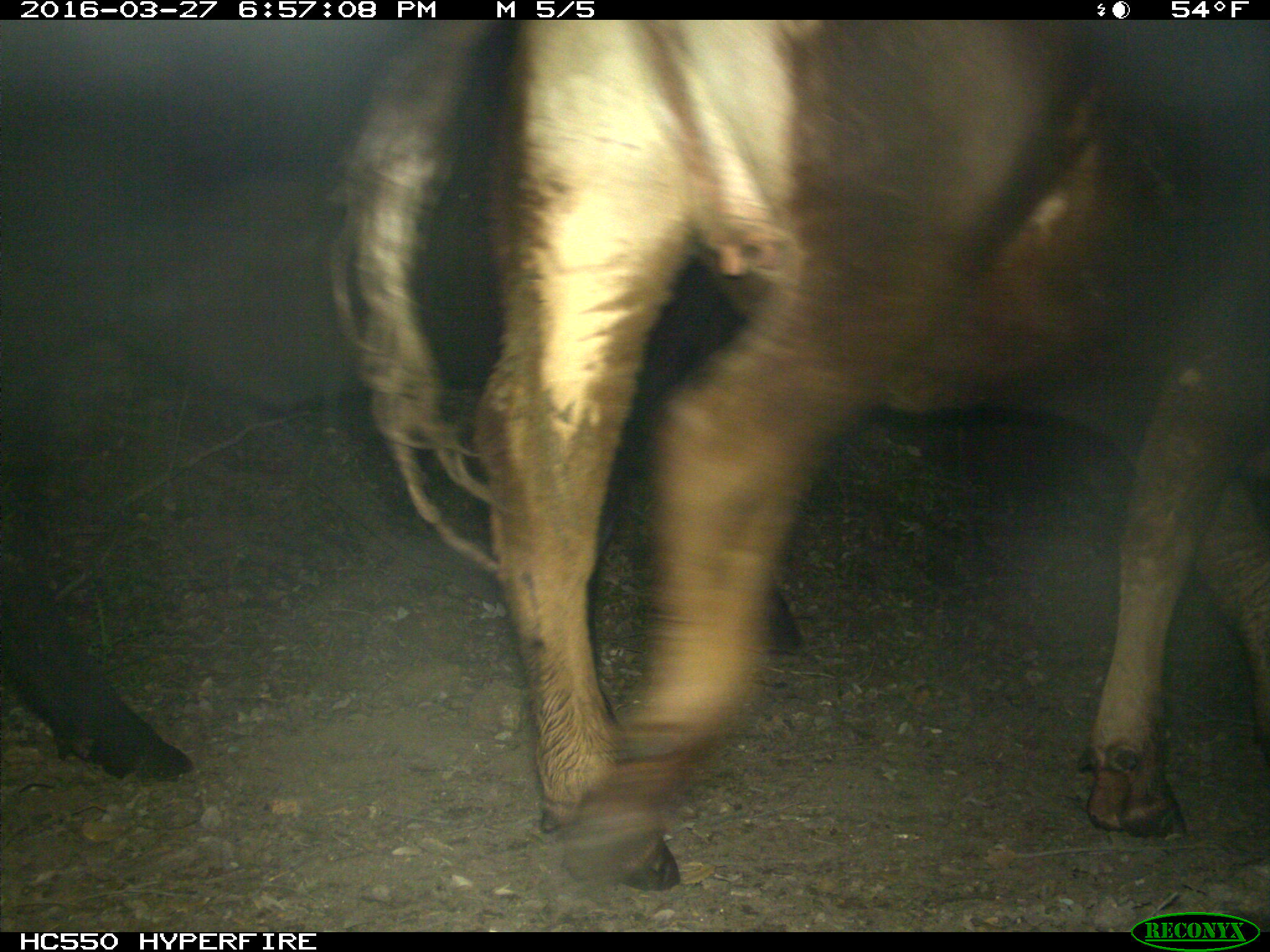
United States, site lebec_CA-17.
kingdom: Animalia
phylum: Chordata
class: Mammalia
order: Artiodactyla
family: Bovidae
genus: Bos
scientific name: Bos taurus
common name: domestic cow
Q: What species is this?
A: Bos taurus (domestic cow).